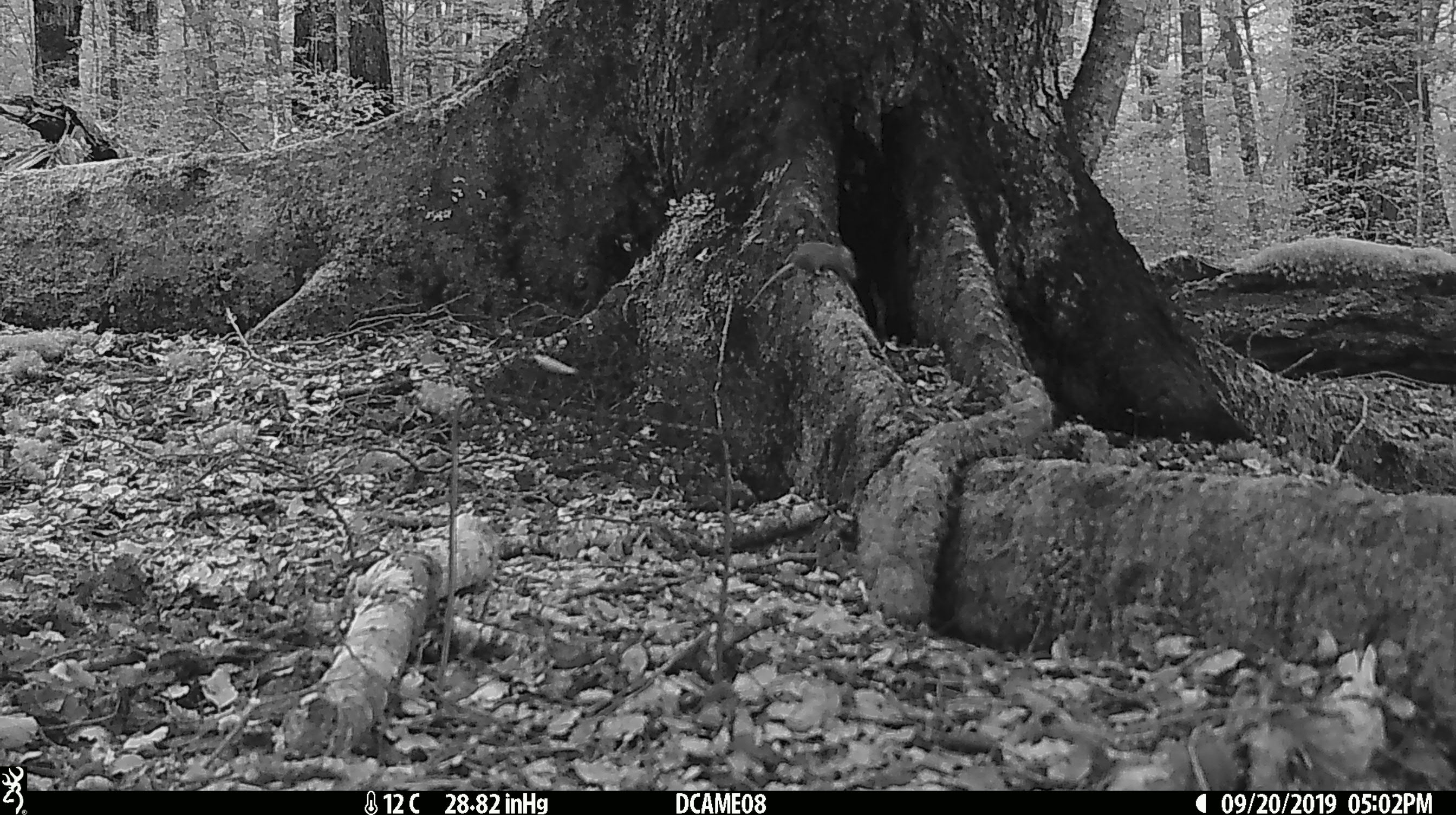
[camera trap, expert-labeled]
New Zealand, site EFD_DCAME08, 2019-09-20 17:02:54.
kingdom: Animalia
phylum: Chordata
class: Mammalia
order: Rodentia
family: Muridae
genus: Mus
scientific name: Mus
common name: mouse